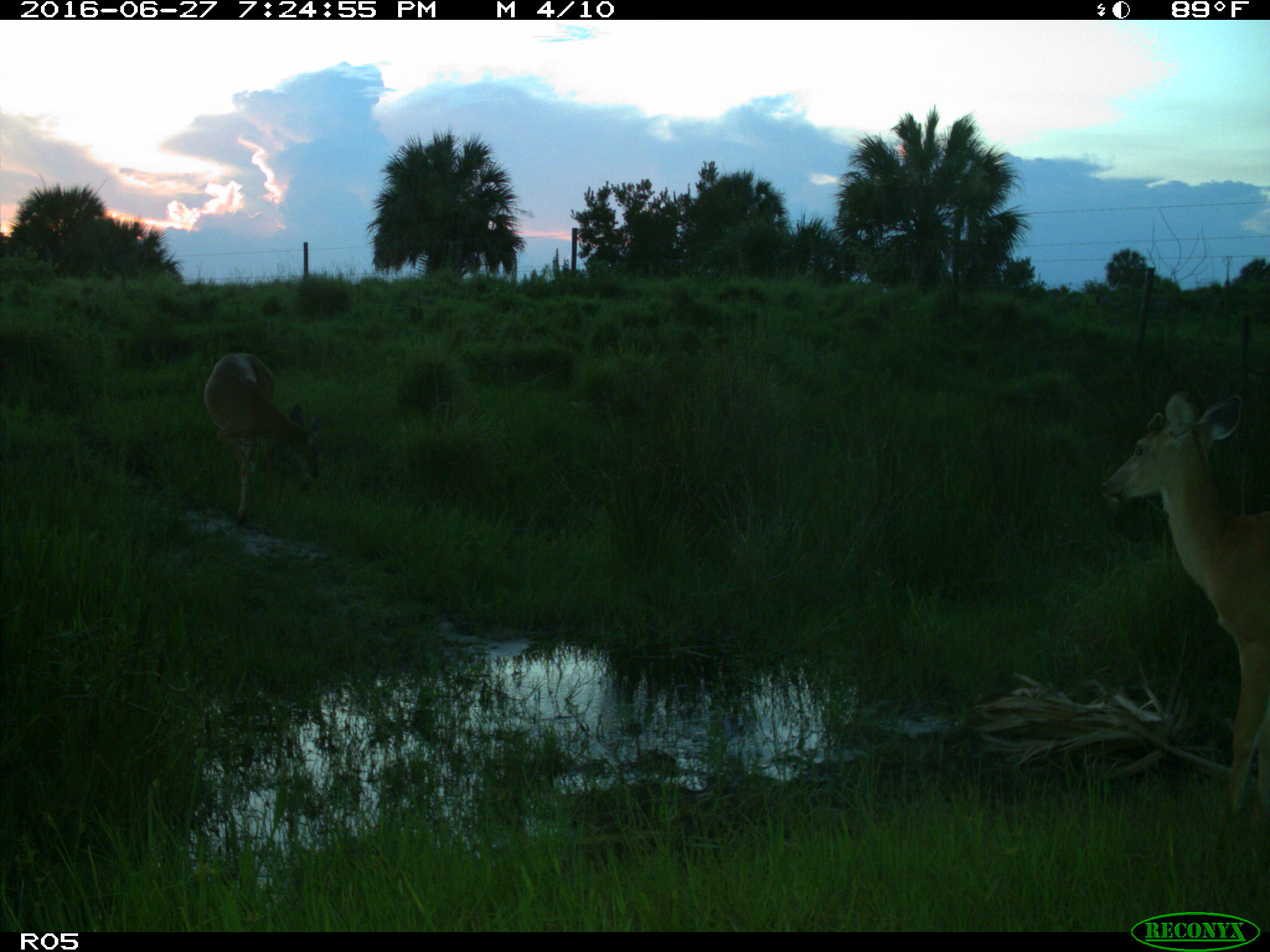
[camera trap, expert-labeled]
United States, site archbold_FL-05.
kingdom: Animalia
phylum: Chordata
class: Mammalia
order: Artiodactyla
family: Cervidae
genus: Odocoileus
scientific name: Odocoileus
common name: deer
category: unidentified deer